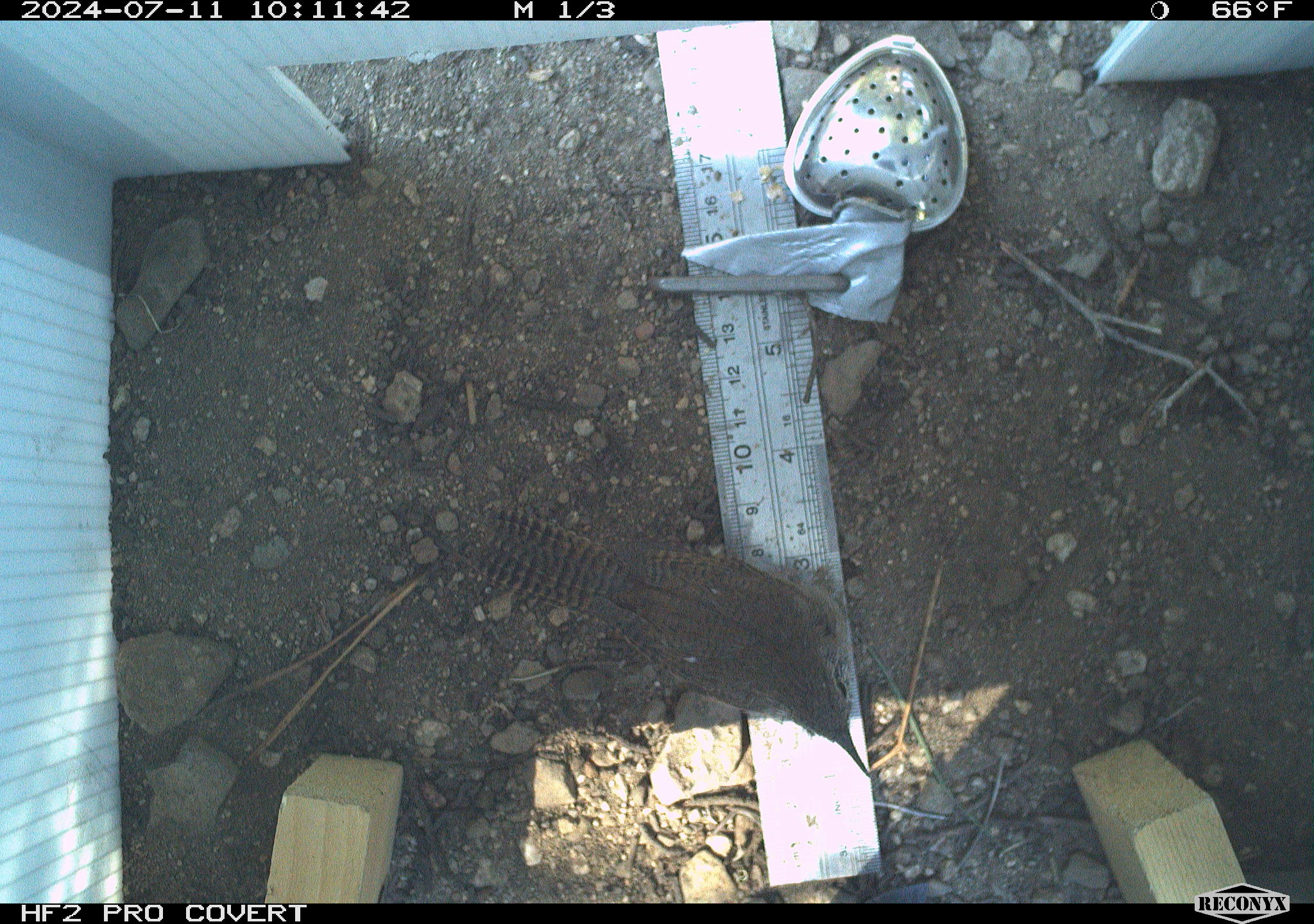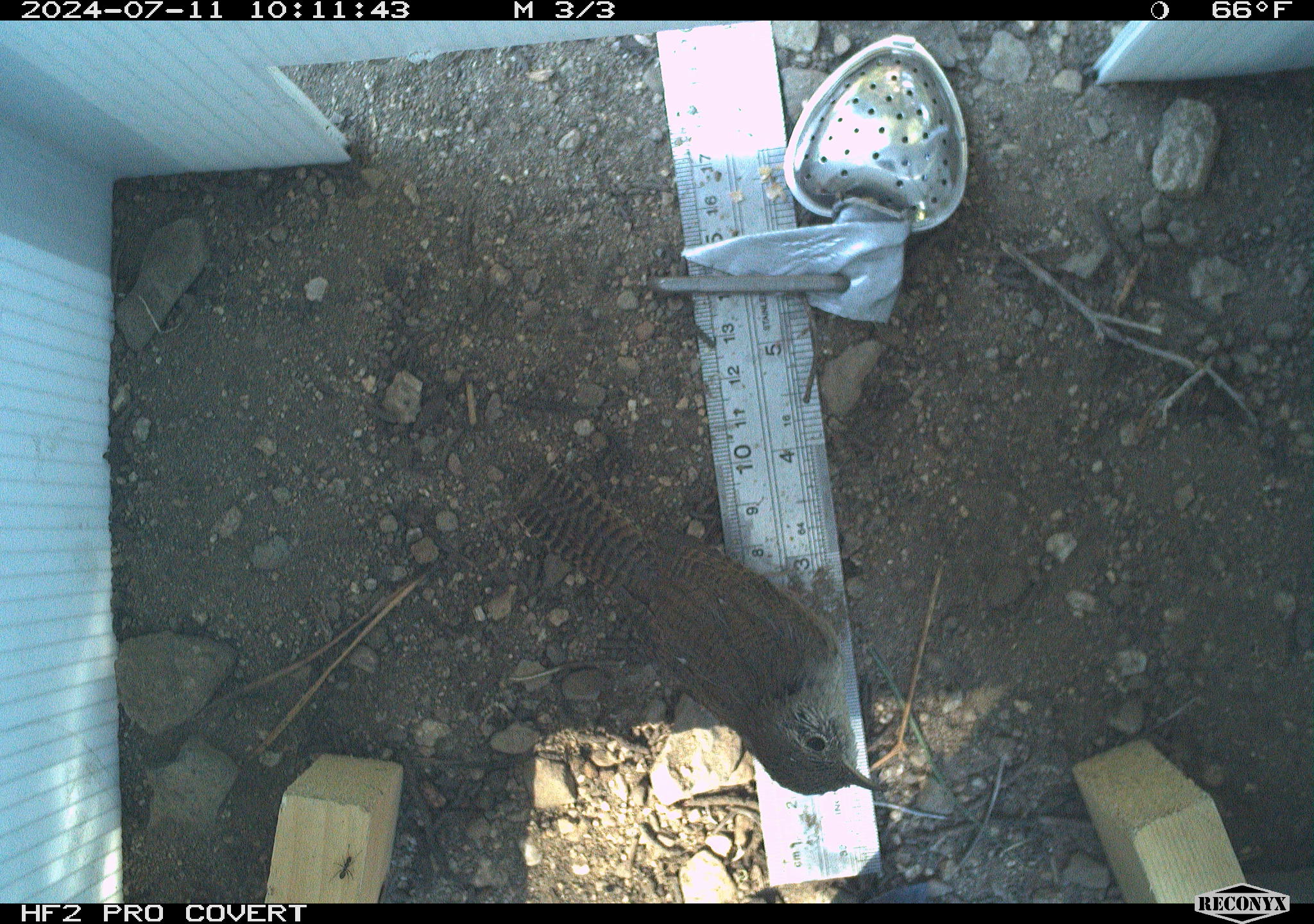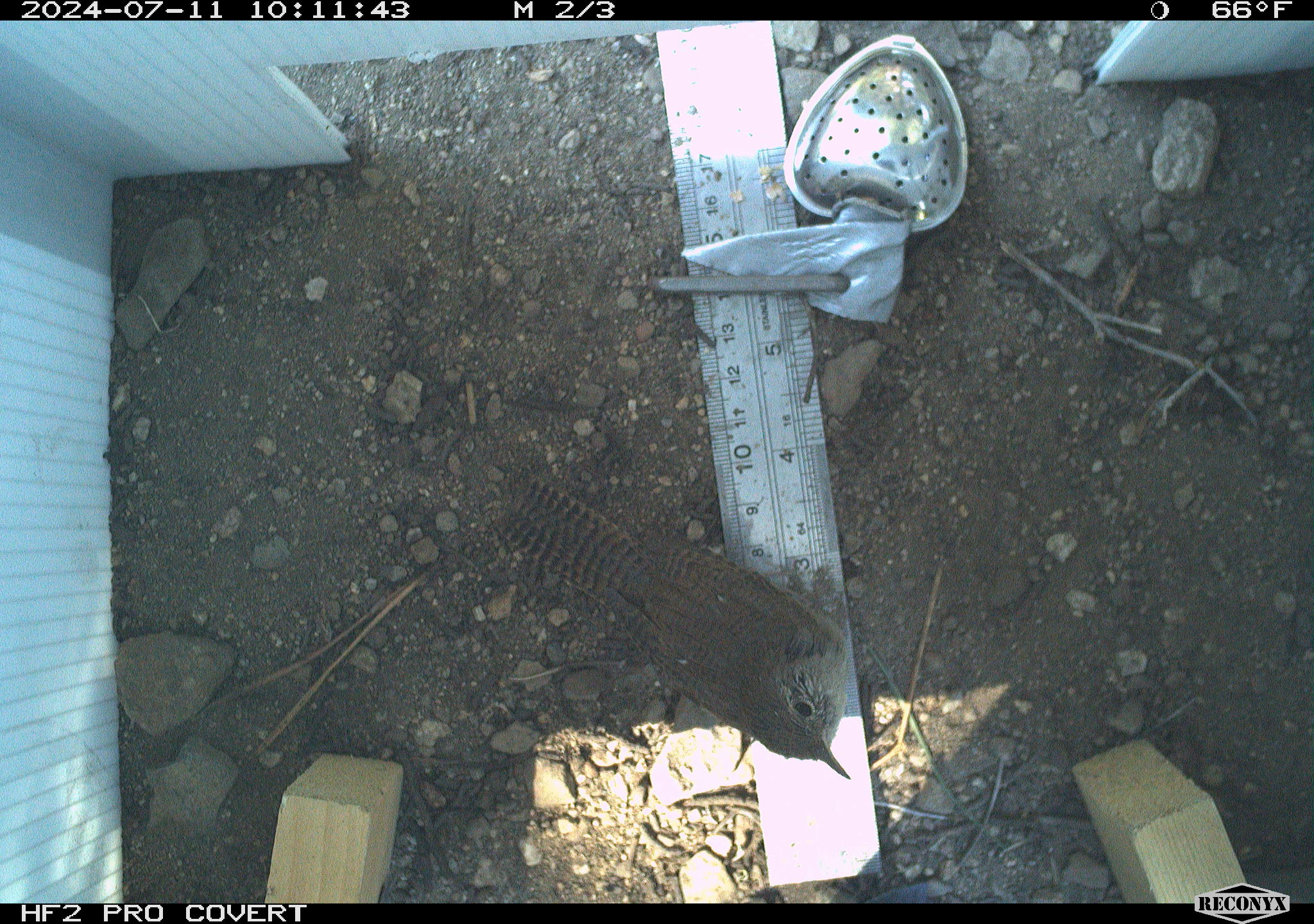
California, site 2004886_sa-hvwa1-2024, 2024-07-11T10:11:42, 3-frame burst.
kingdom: Animalia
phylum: Chordata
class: Aves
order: Passeriformes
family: Troglodytidae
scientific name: Troglodytidae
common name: wren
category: troglodytidae family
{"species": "troglodytidae family (wren) (Troglodytidae)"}